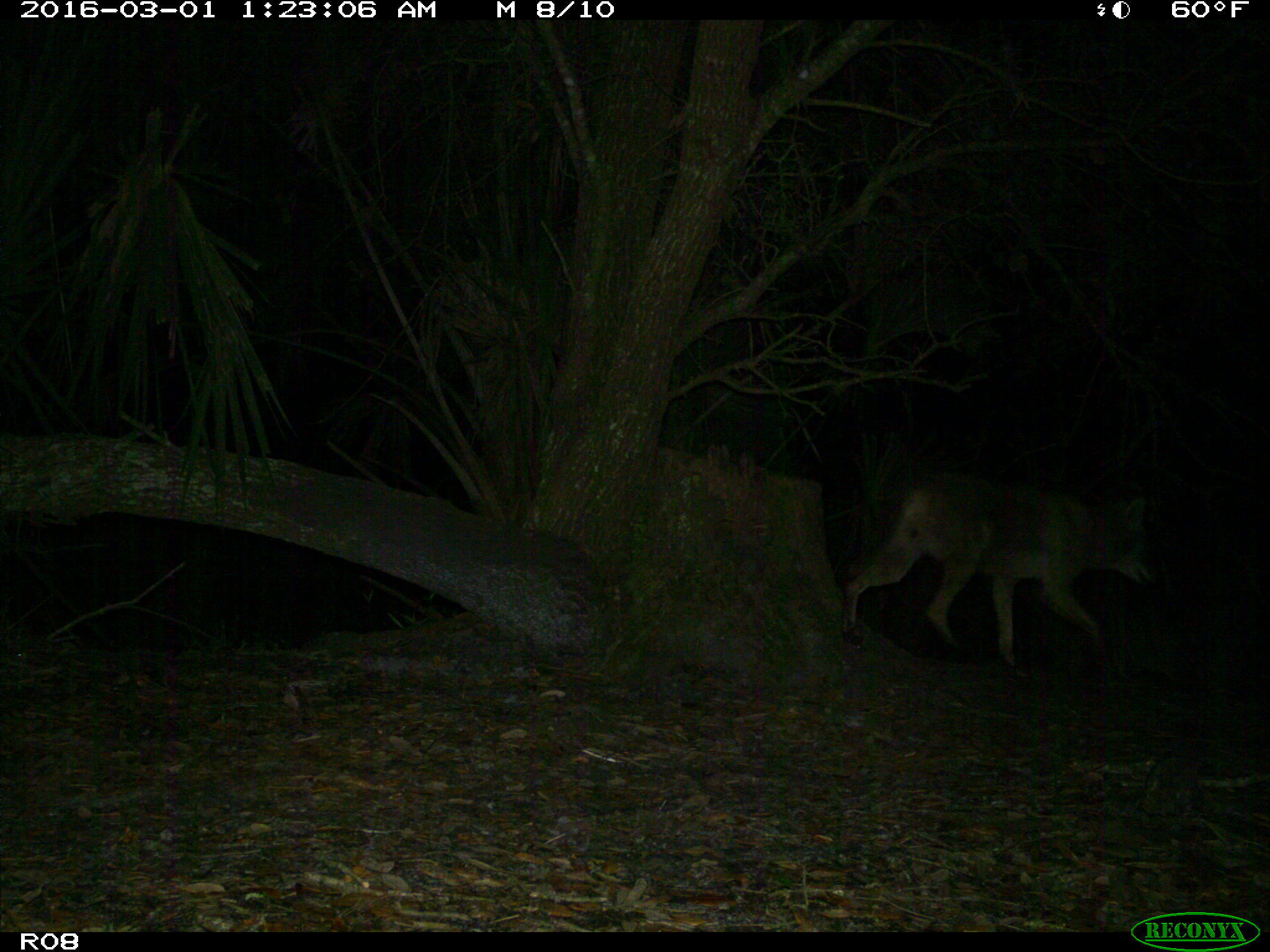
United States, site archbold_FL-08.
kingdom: Animalia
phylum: Chordata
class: Mammalia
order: Carnivora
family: Canidae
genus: Canis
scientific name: Canis latrans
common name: coyote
Canis latrans (coyote).